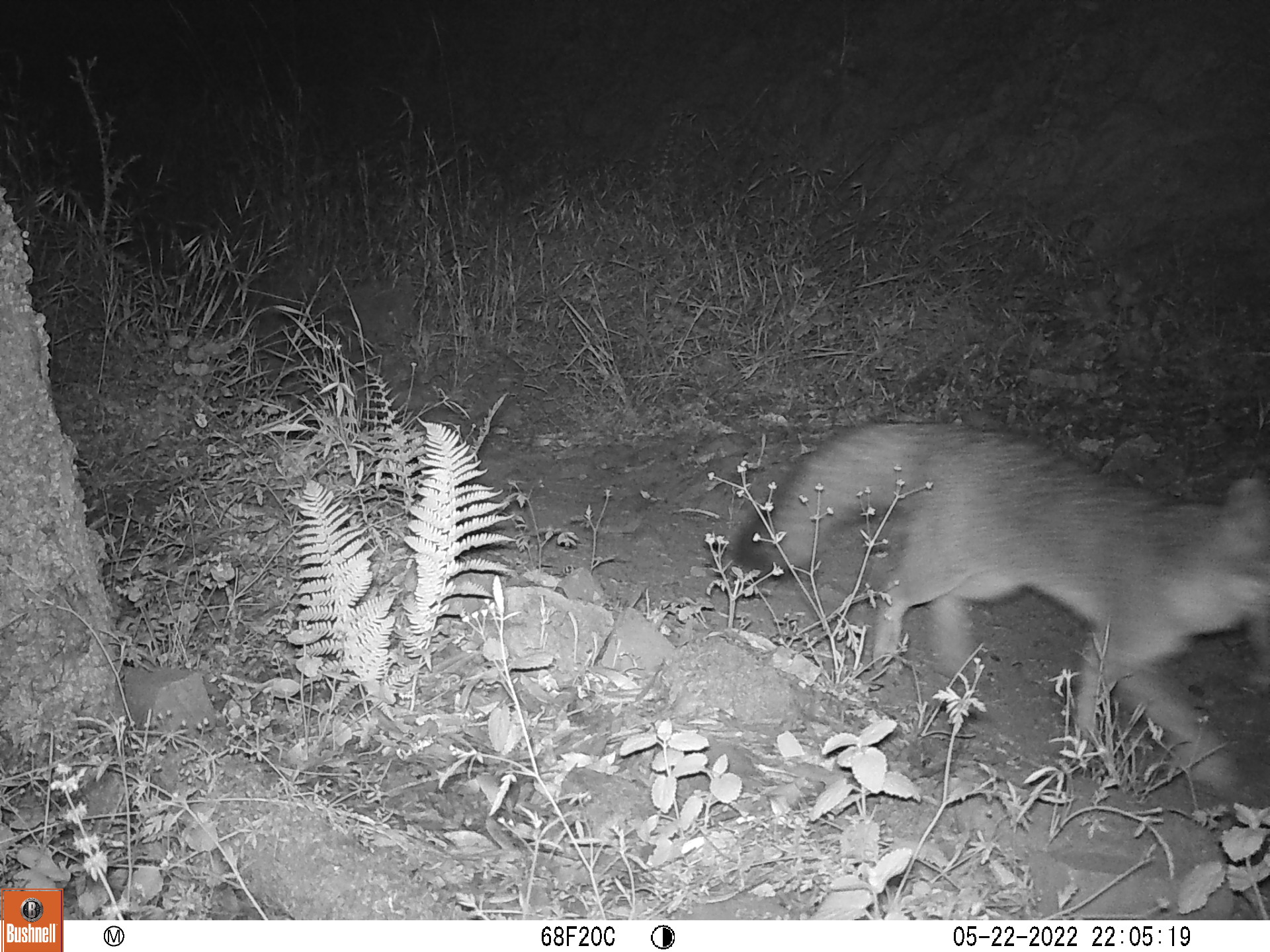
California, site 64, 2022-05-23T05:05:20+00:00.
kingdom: Animalia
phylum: Chordata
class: Mammalia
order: Carnivora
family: Canidae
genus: Urocyon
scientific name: Urocyon cinereoargenteus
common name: gray fox